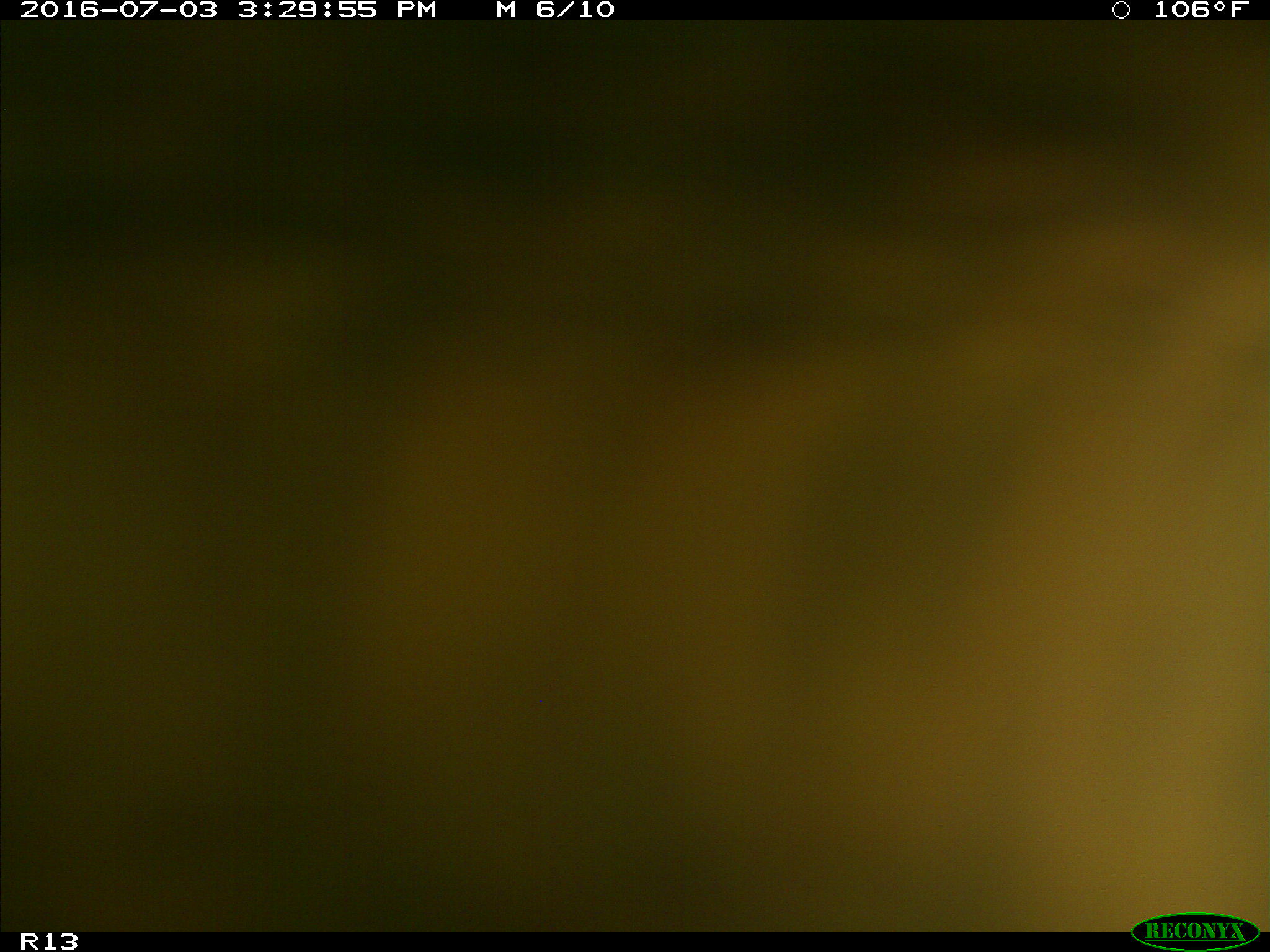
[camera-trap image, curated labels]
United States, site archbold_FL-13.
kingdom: Animalia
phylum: Chordata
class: Mammalia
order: Artiodactyla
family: Bovidae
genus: Bos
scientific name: Bos taurus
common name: domestic cow